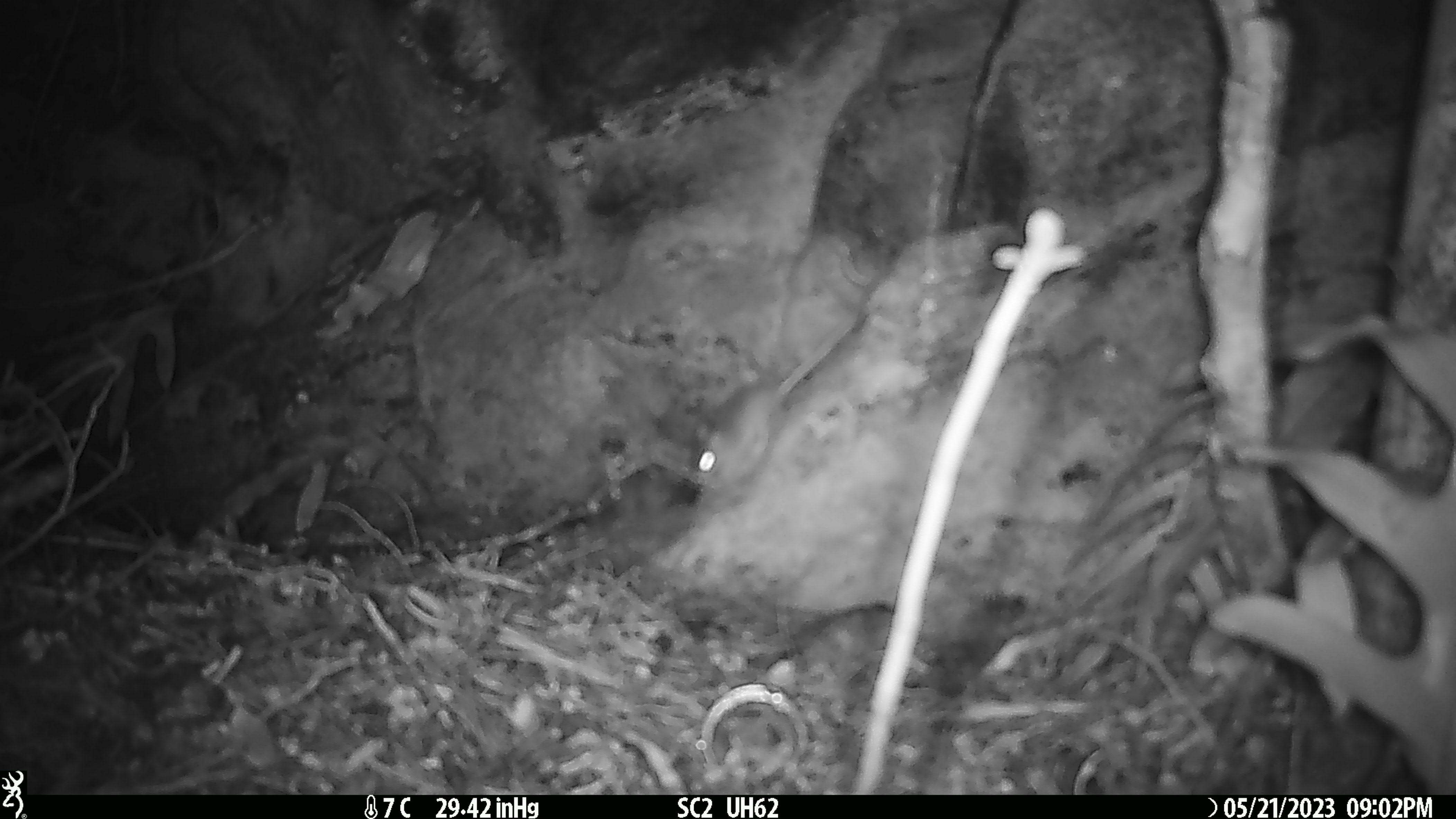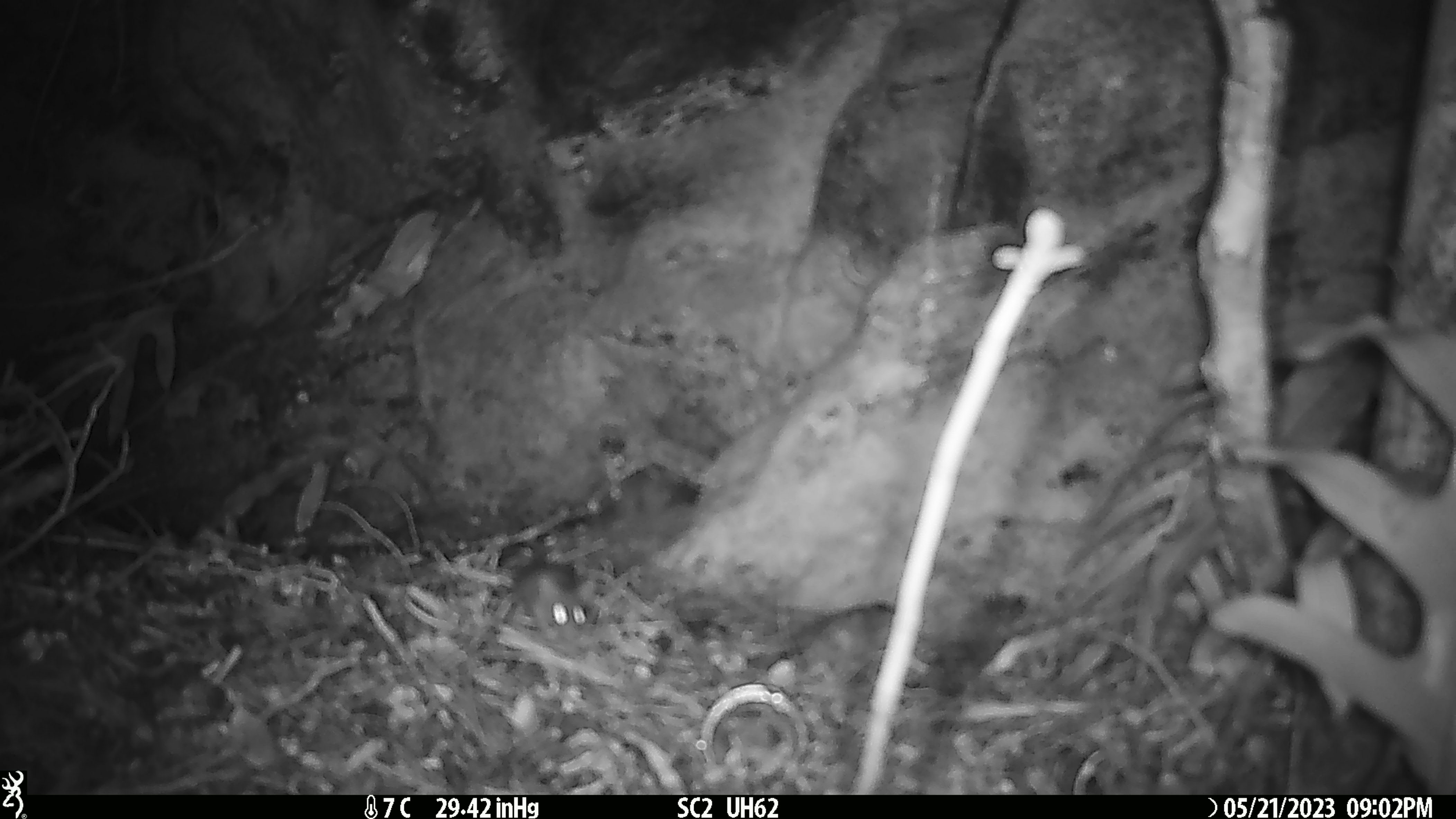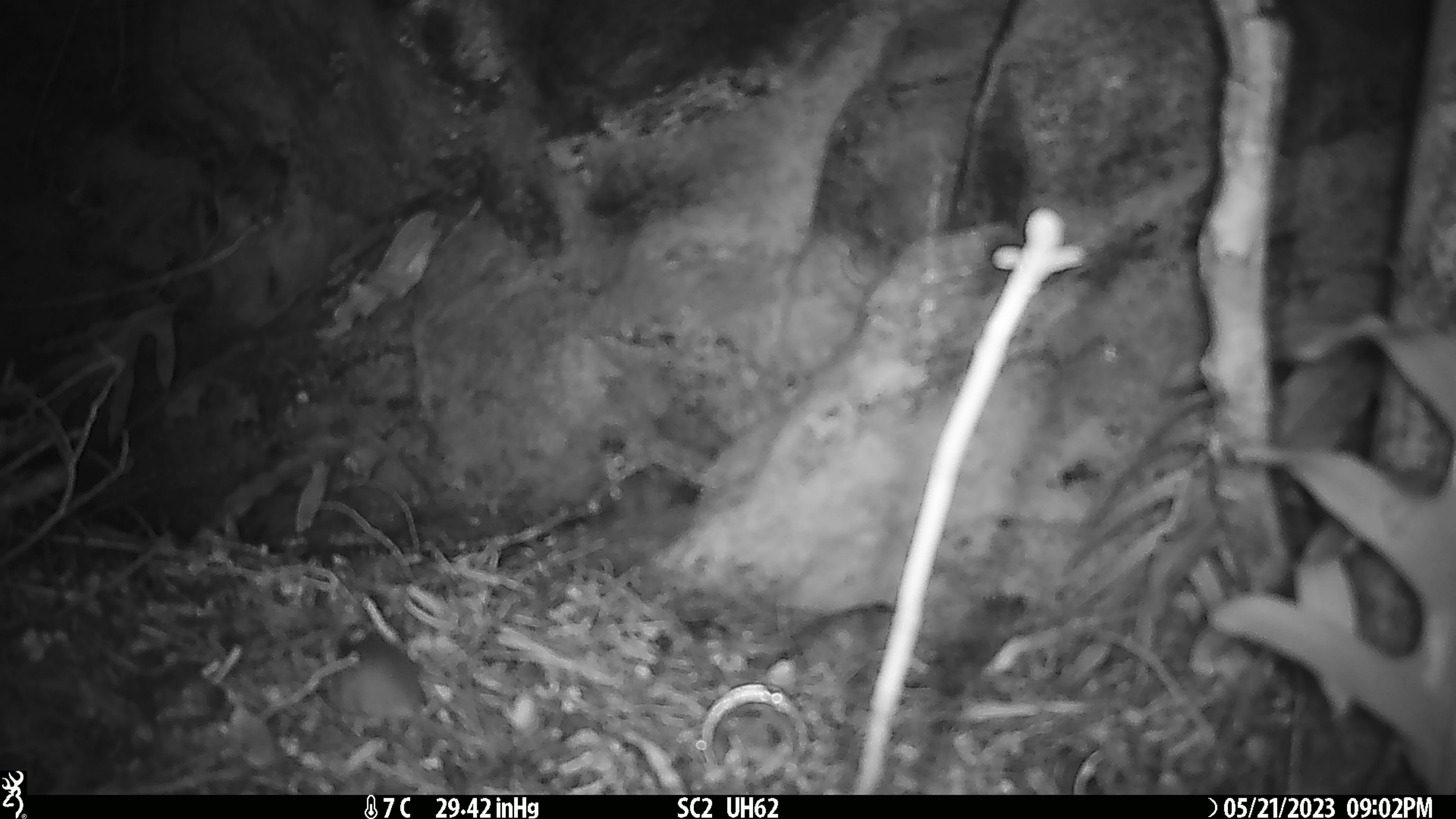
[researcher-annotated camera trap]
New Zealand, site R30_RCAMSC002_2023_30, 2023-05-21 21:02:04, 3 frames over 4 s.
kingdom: Animalia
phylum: Chordata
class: Mammalia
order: Rodentia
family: Muridae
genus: Mus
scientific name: Mus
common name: mouse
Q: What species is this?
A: Mouse (Mus).